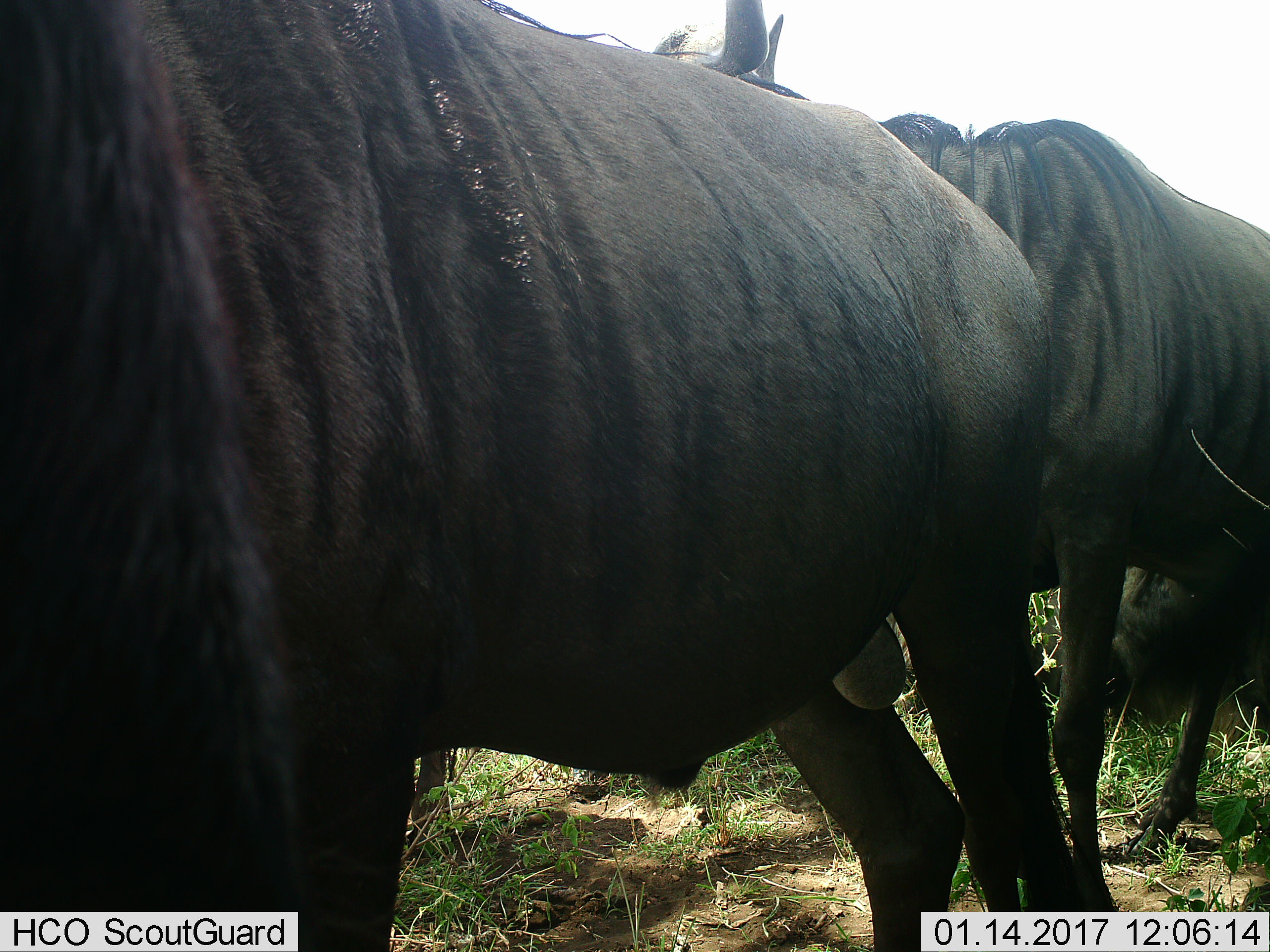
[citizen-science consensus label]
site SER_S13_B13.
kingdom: Animalia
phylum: Chordata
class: Mammalia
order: Artiodactyla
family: Bovidae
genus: Connochaetes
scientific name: Connochaetes taurinus taurinus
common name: blue wildebeest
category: wildebeestblue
Wildebeestblue (blue wildebeest) (Connochaetes taurinus taurinus), count 3. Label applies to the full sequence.